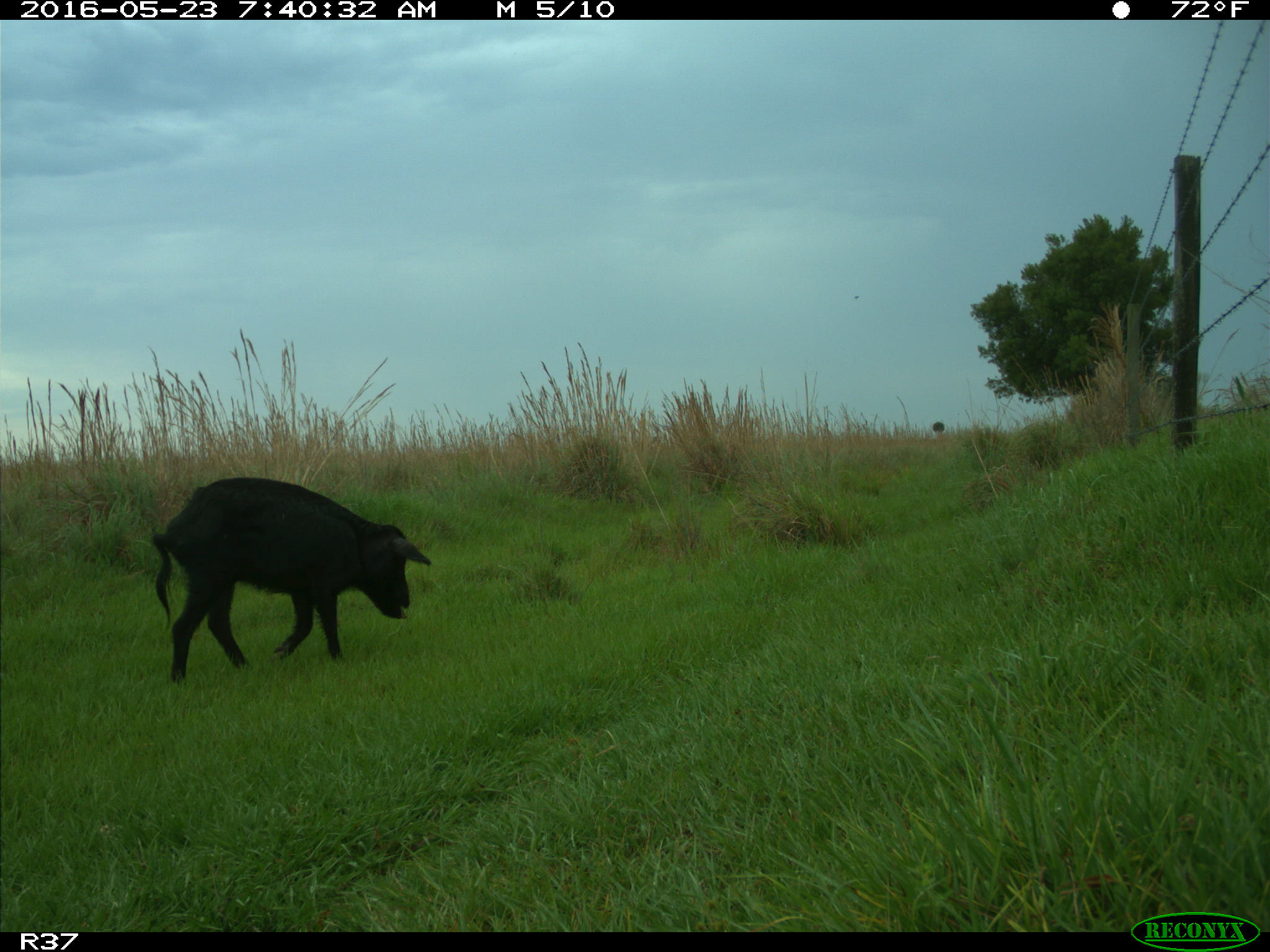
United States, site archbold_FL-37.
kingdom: Animalia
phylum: Chordata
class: Mammalia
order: Artiodactyla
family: Suidae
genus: Sus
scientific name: Sus scrofa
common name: wild boar